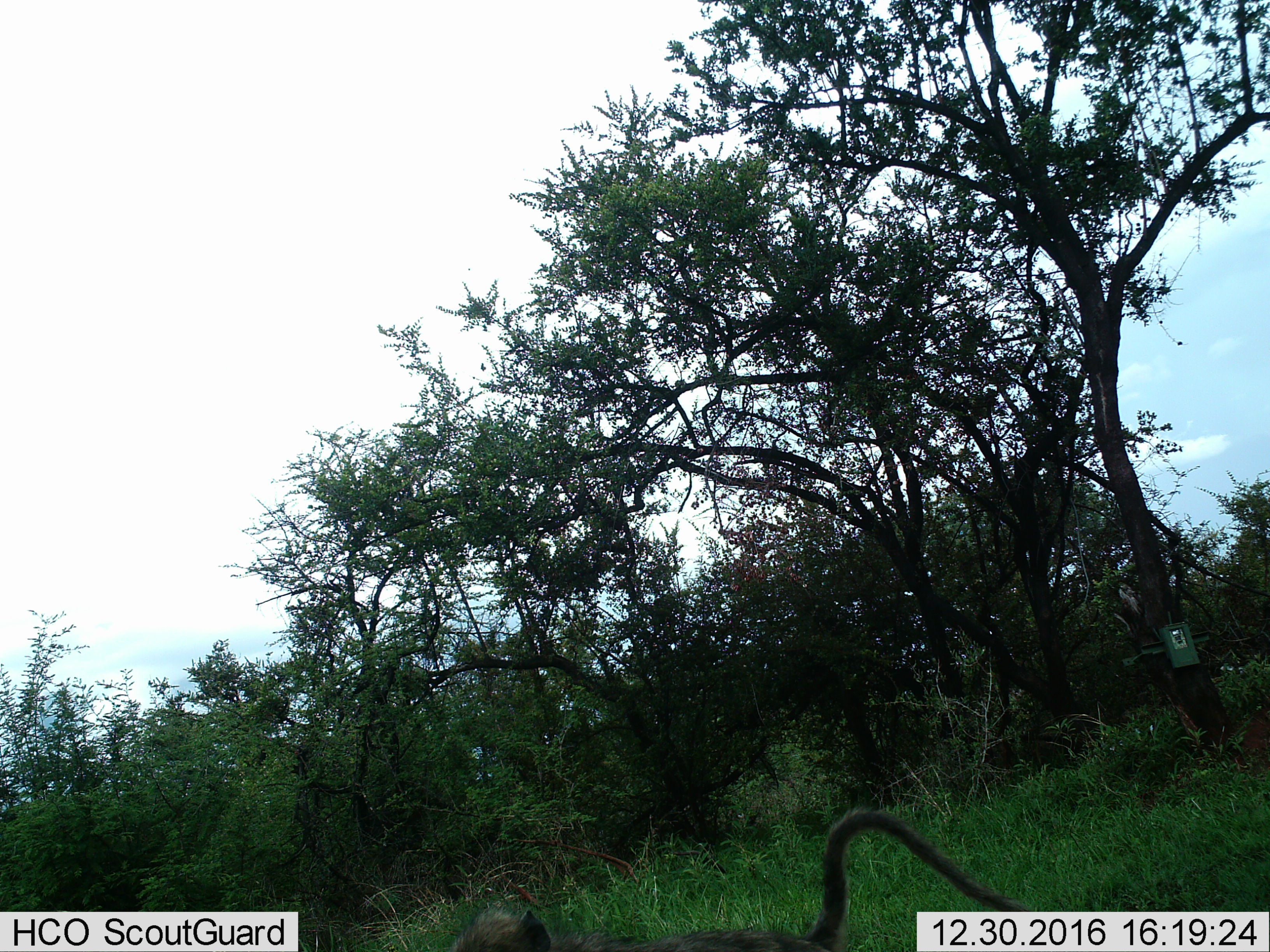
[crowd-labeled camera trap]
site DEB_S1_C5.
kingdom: Animalia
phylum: Chordata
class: Mammalia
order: Primates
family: Cercopithecidae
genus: Papio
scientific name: Papio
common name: baboon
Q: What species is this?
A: Baboon (Papio).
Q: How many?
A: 1.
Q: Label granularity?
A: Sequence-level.